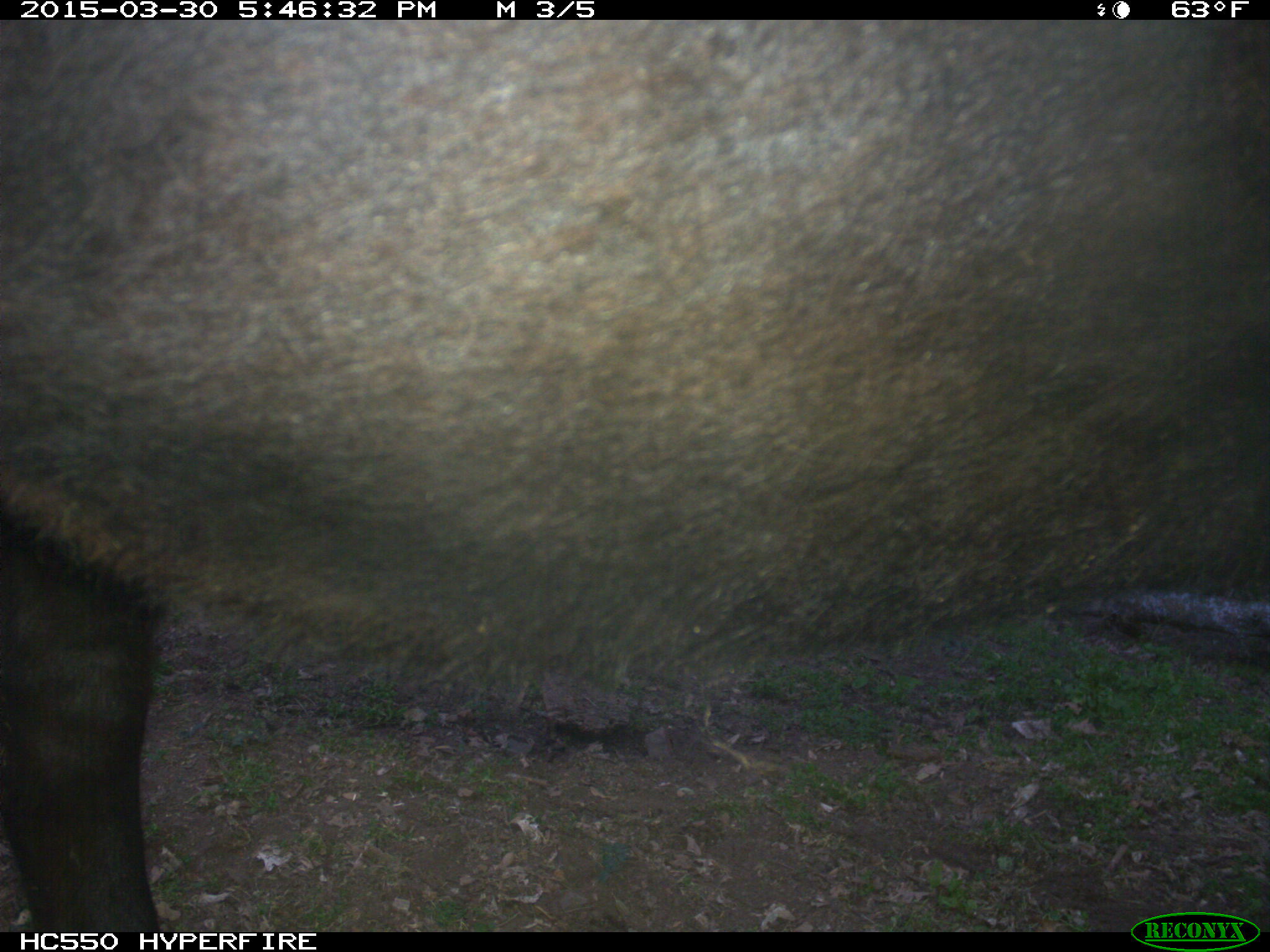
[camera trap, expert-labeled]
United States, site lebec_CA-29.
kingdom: Animalia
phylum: Chordata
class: Mammalia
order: Artiodactyla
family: Bovidae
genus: Bos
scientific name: Bos taurus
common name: domestic cow